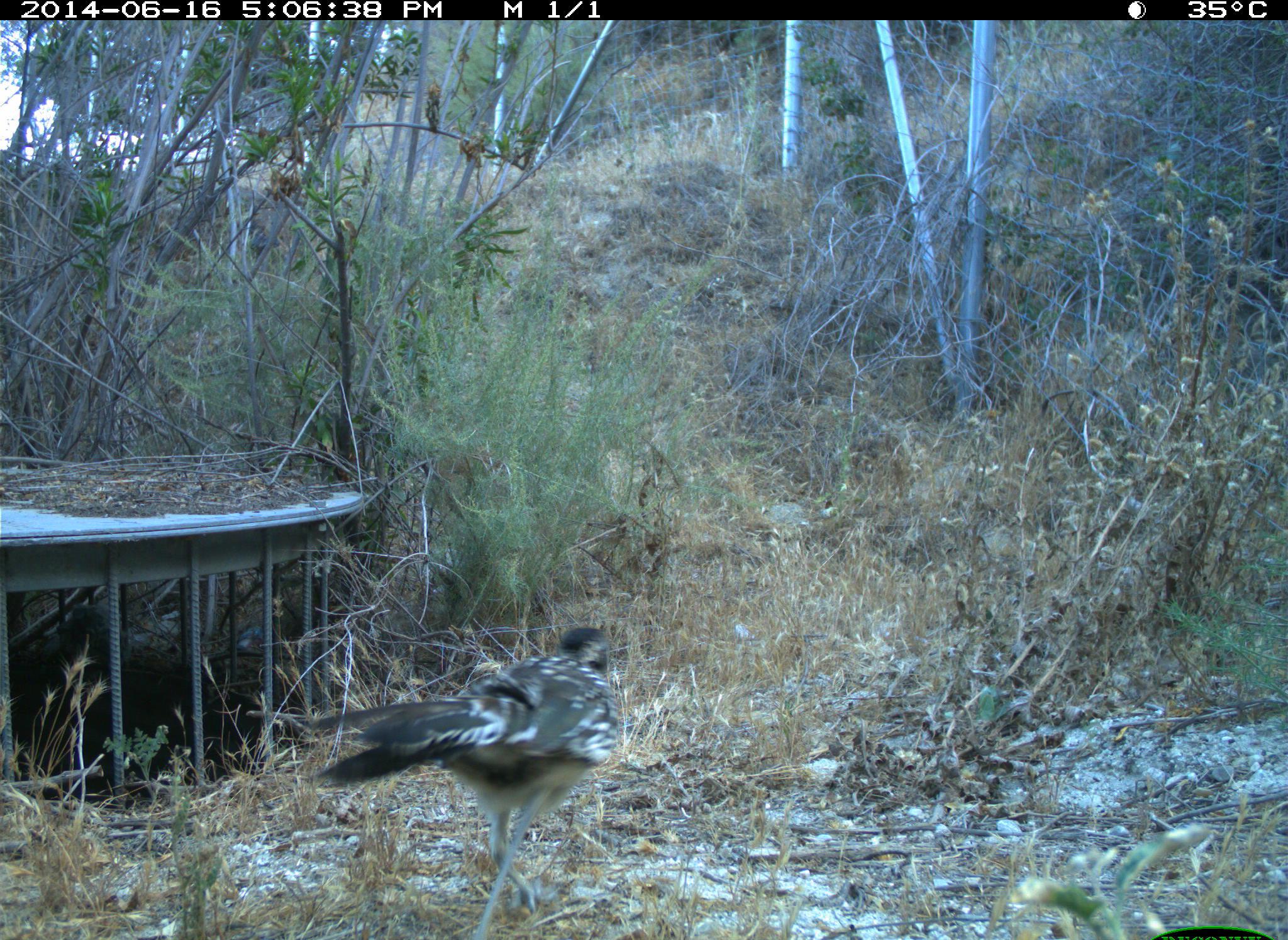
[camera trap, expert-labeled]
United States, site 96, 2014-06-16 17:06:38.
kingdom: Animalia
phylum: Chordata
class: Aves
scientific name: Aves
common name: bird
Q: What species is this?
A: Bird (Aves).